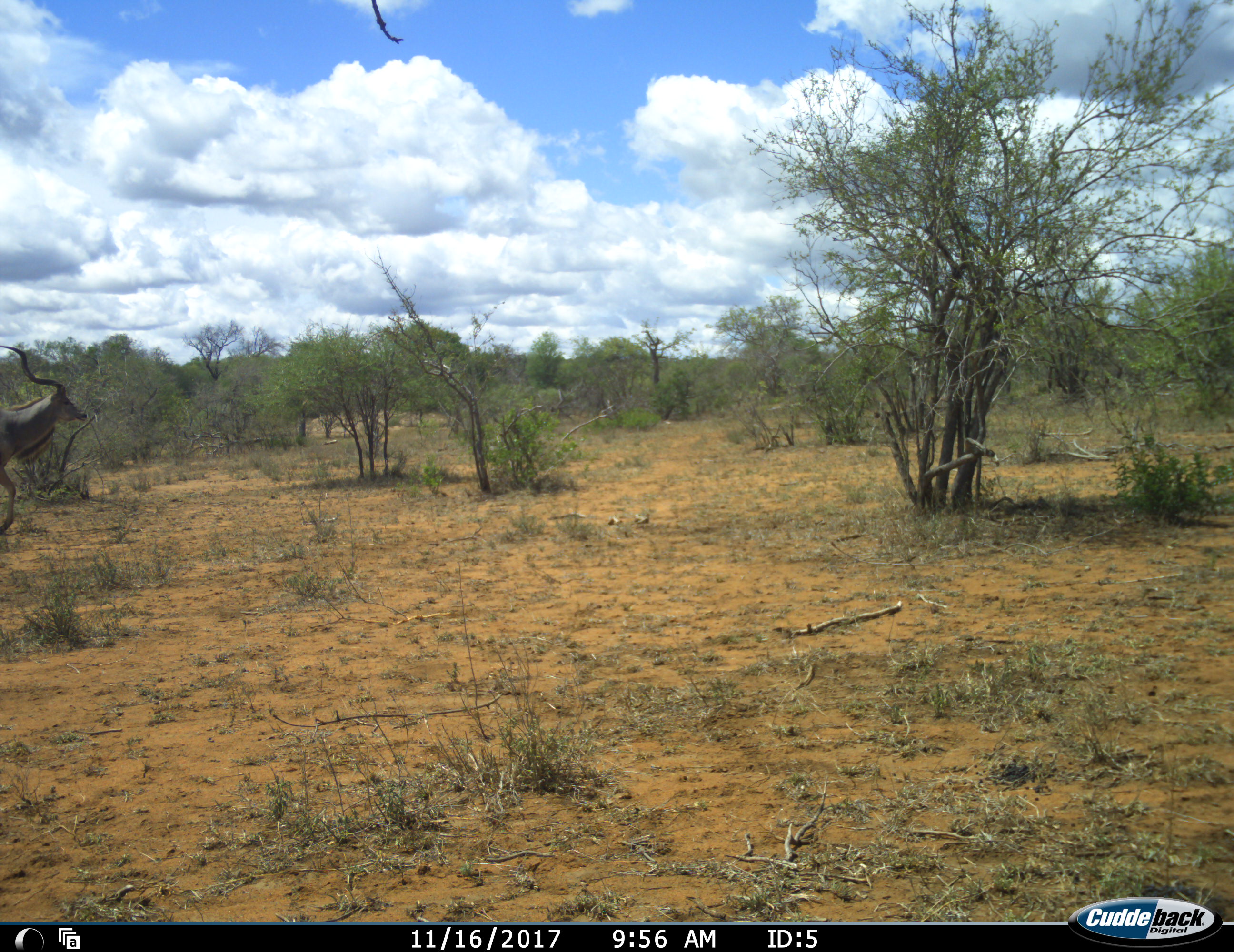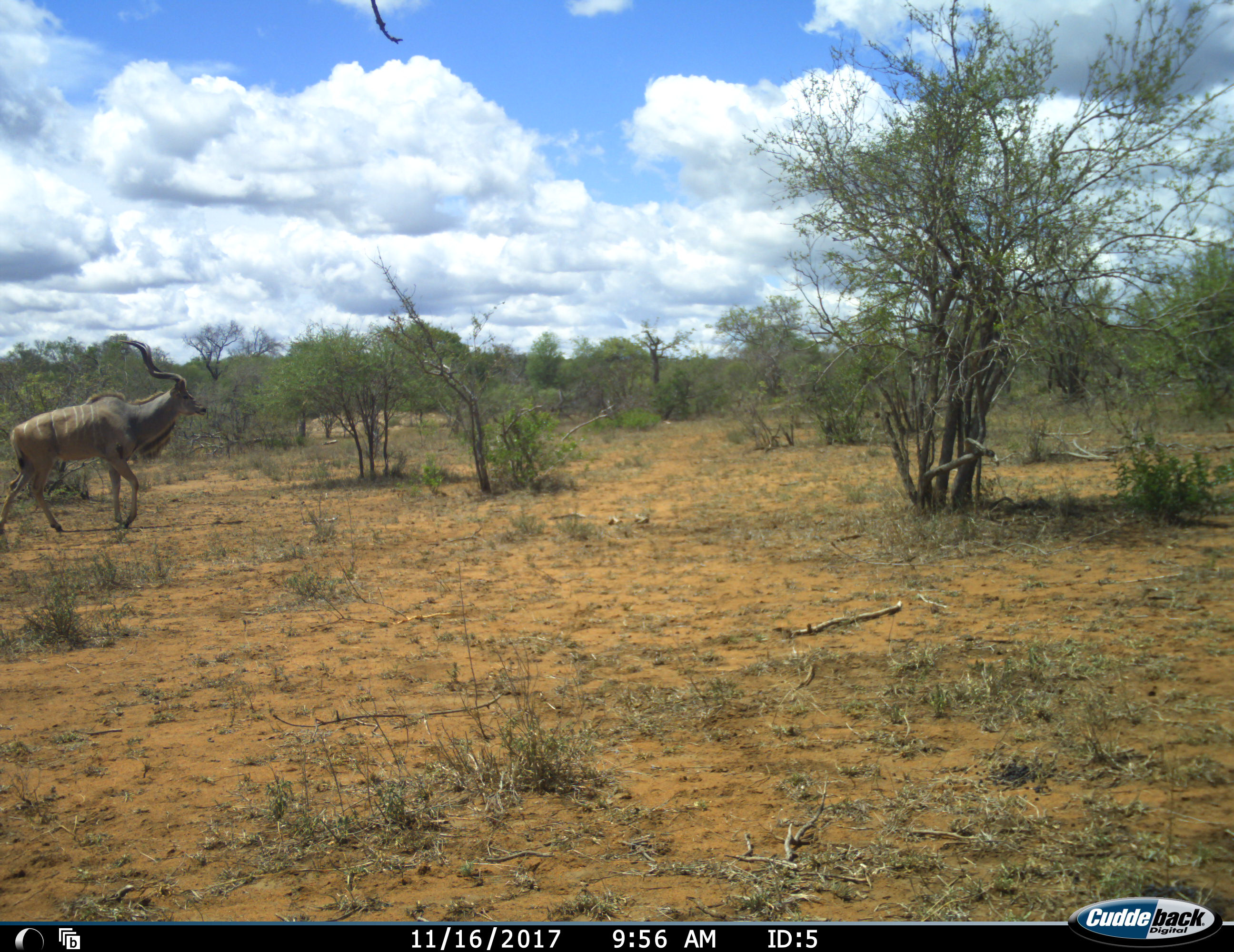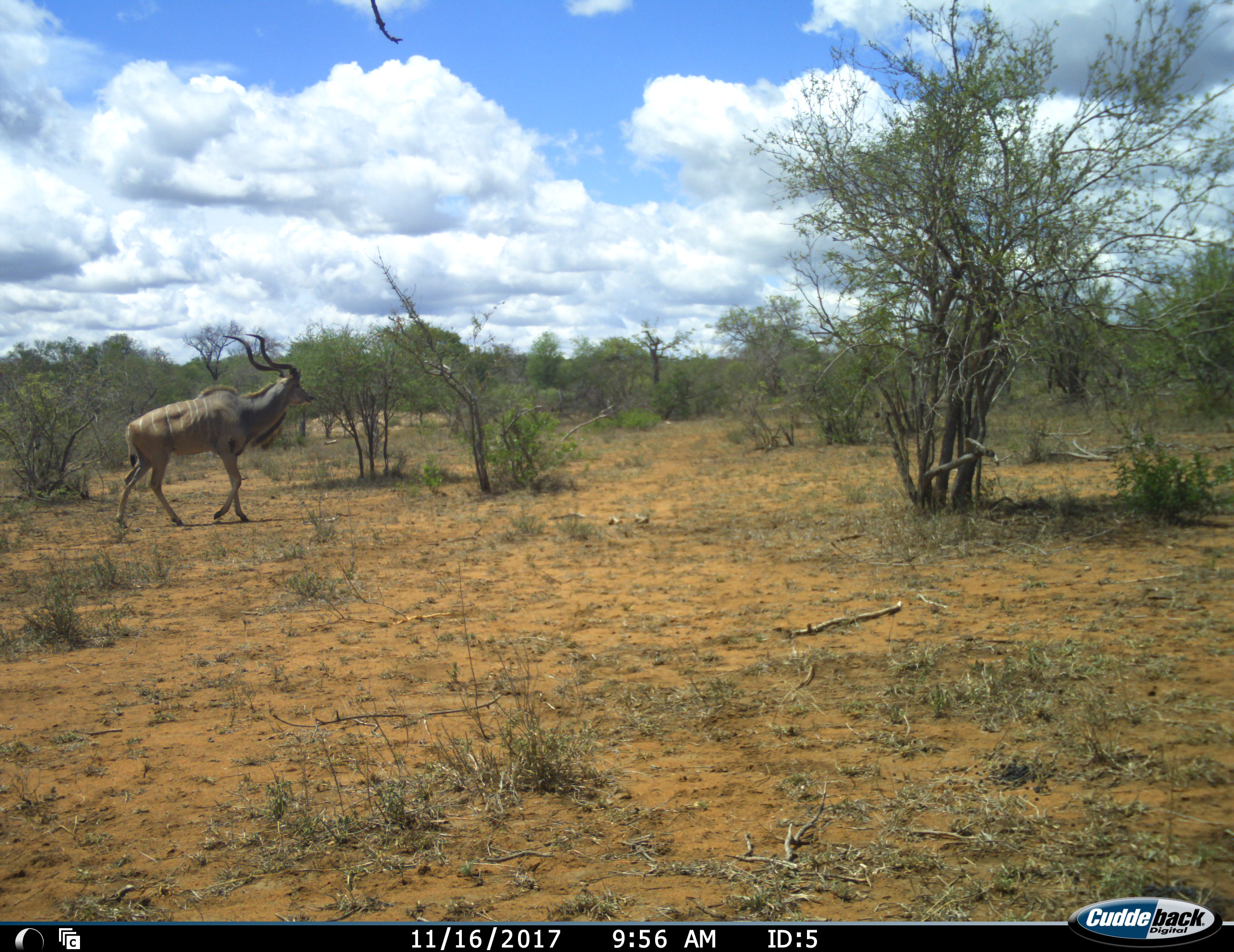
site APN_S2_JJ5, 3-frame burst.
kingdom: Animalia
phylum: Chordata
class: Mammalia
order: Artiodactyla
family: Bovidae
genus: Tragelaphus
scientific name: Tragelaphus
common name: kudu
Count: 1.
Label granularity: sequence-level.